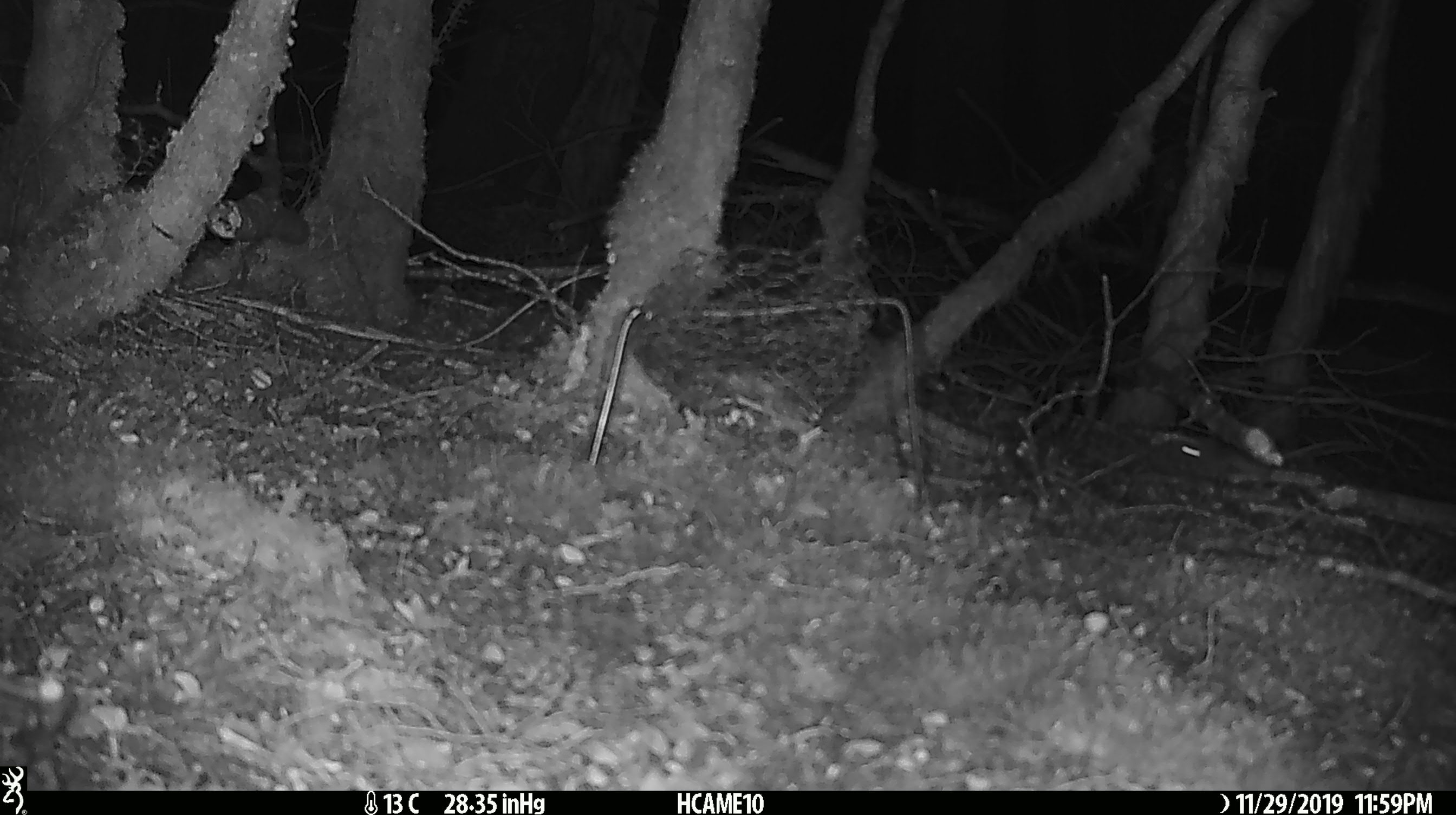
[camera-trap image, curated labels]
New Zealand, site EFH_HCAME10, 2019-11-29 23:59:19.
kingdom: Animalia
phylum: Chordata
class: Mammalia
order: Rodentia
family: Muridae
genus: Mus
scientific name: Mus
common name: mouse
Mouse (Mus).